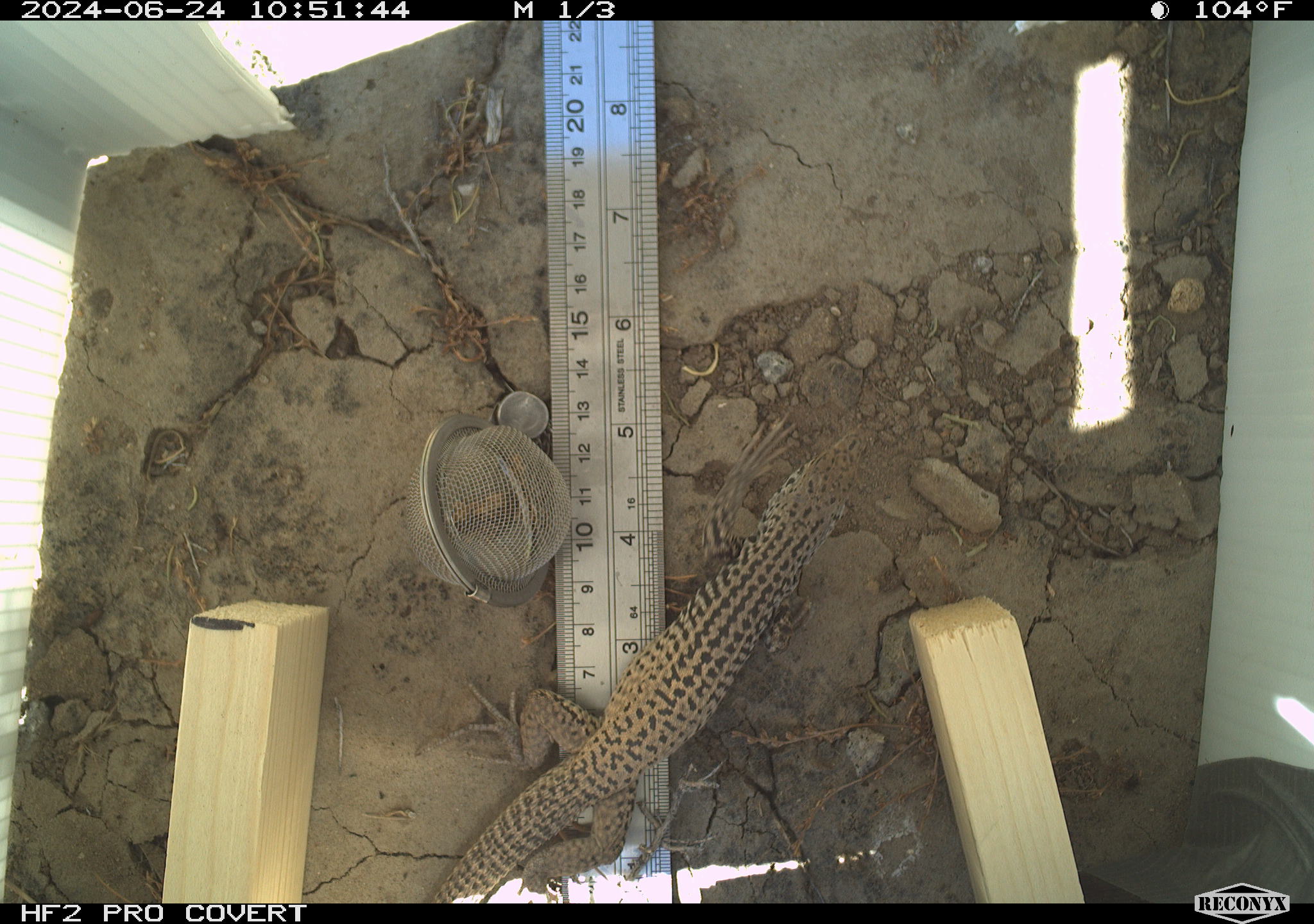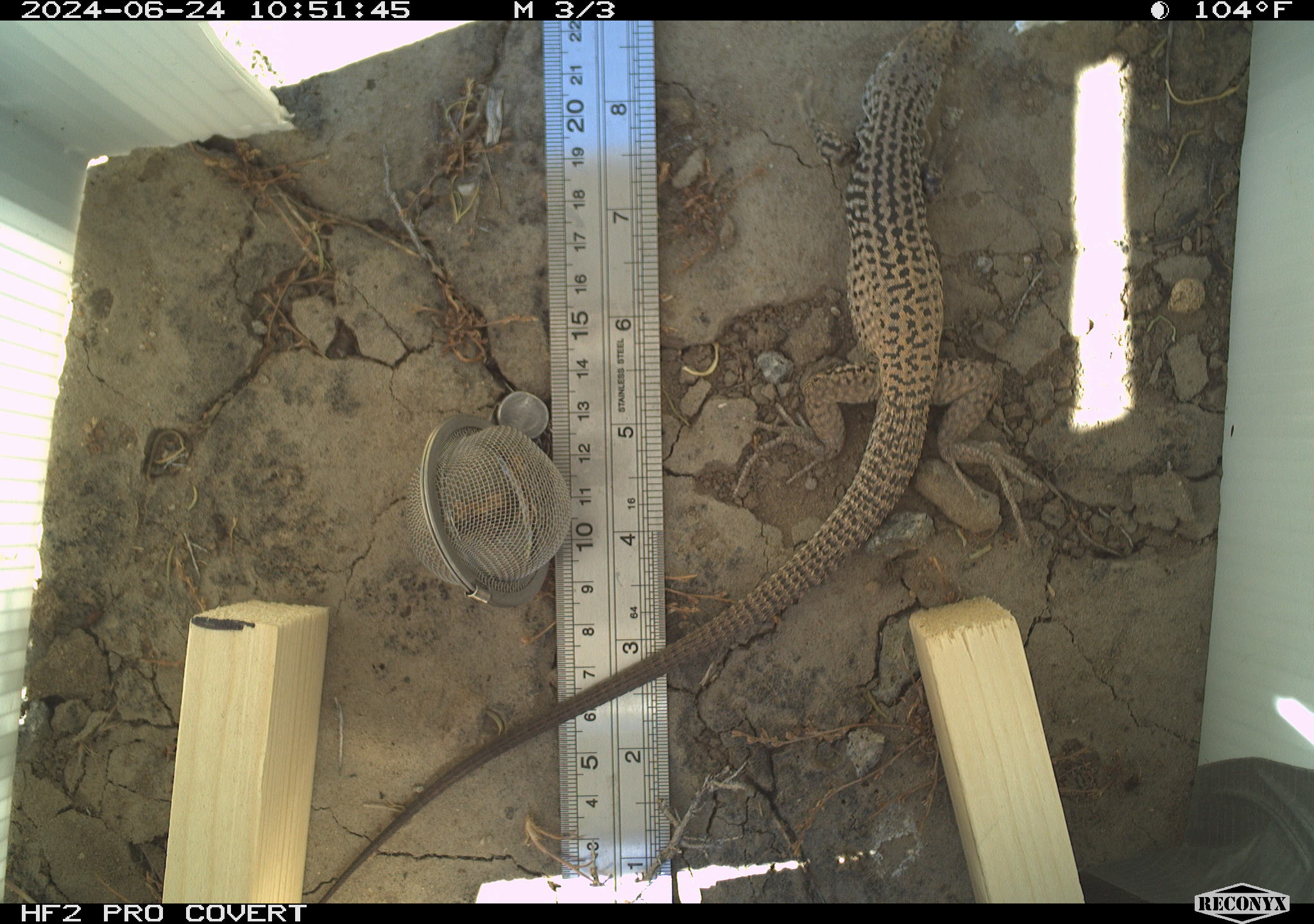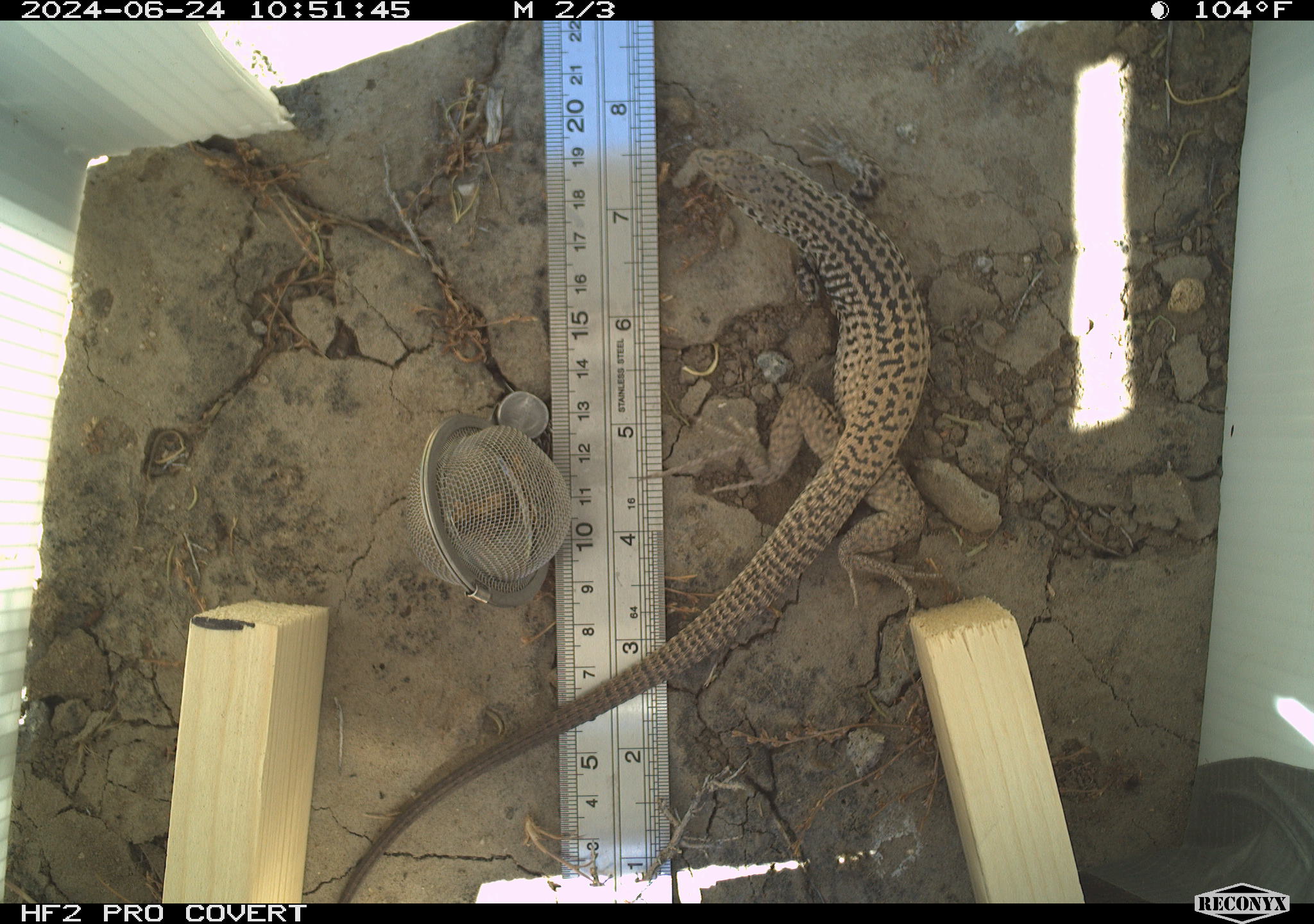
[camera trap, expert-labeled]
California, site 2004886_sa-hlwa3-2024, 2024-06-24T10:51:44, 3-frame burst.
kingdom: Animalia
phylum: Chordata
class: Reptilia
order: Squamata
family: Teiidae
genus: Aspidoscelis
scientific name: Aspidoscelis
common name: whiptail lizards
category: aspidoscelis species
Aspidoscelis species (whiptail lizards) (Aspidoscelis).